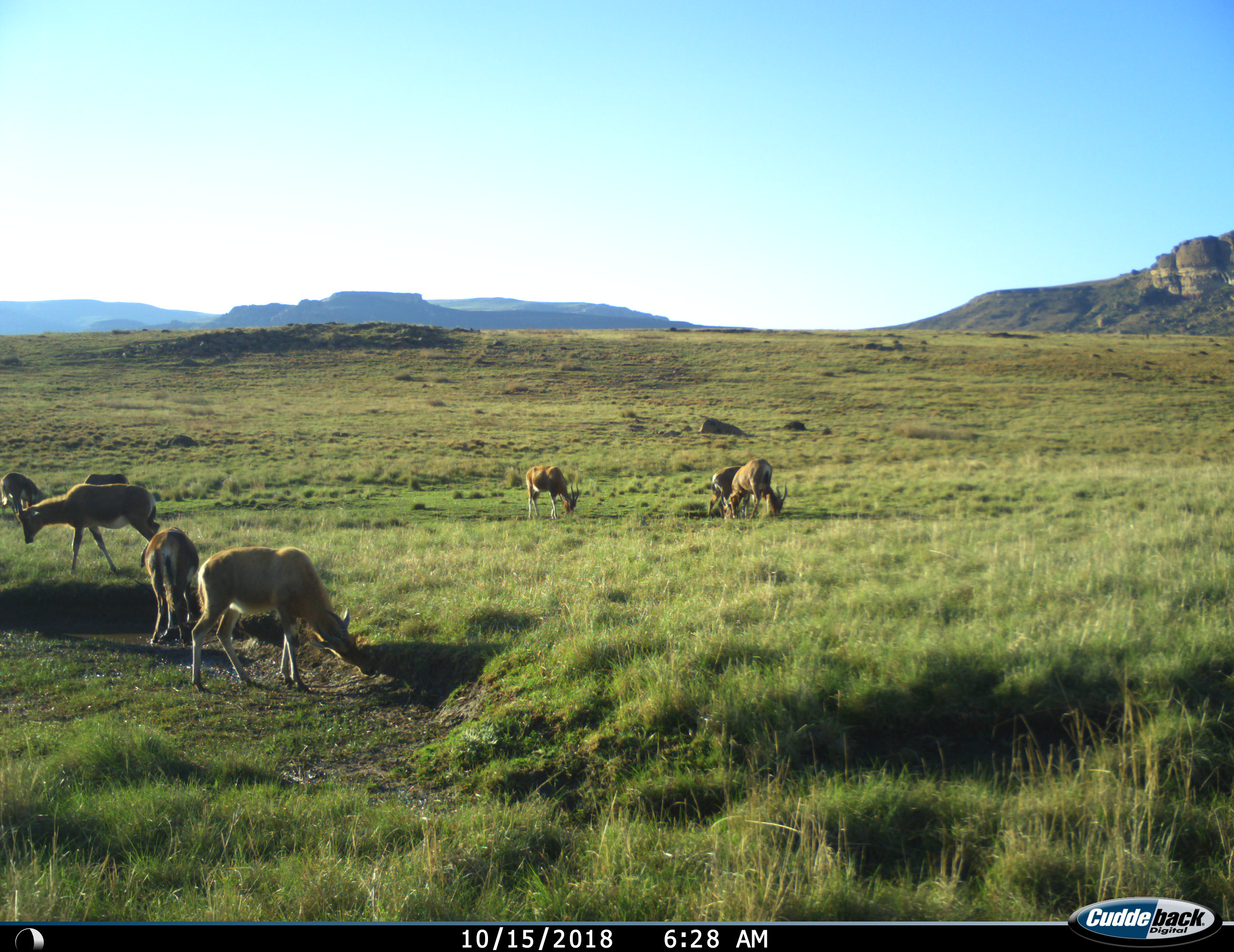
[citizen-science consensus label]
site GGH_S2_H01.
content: unidentified animal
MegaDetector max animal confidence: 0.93